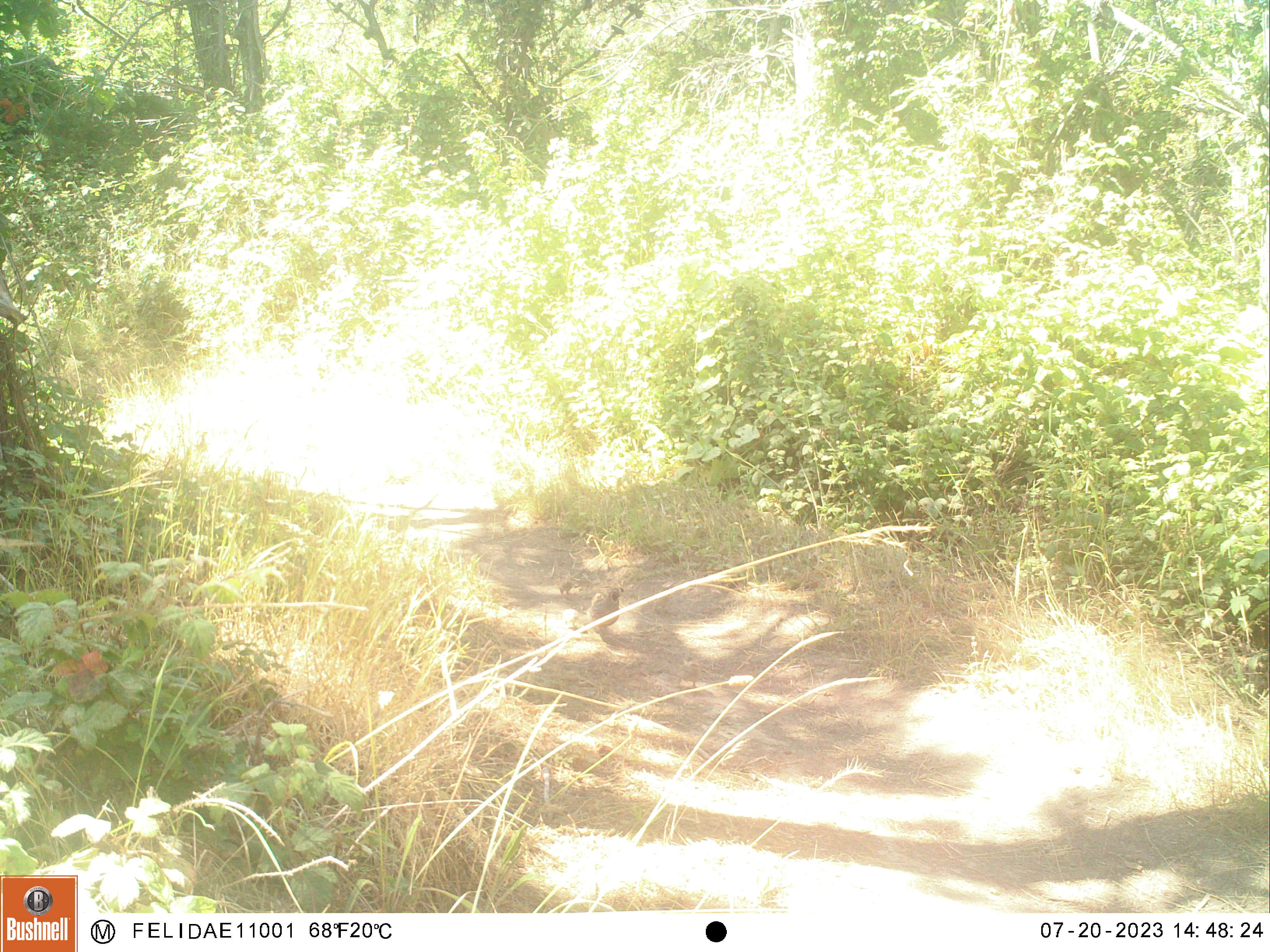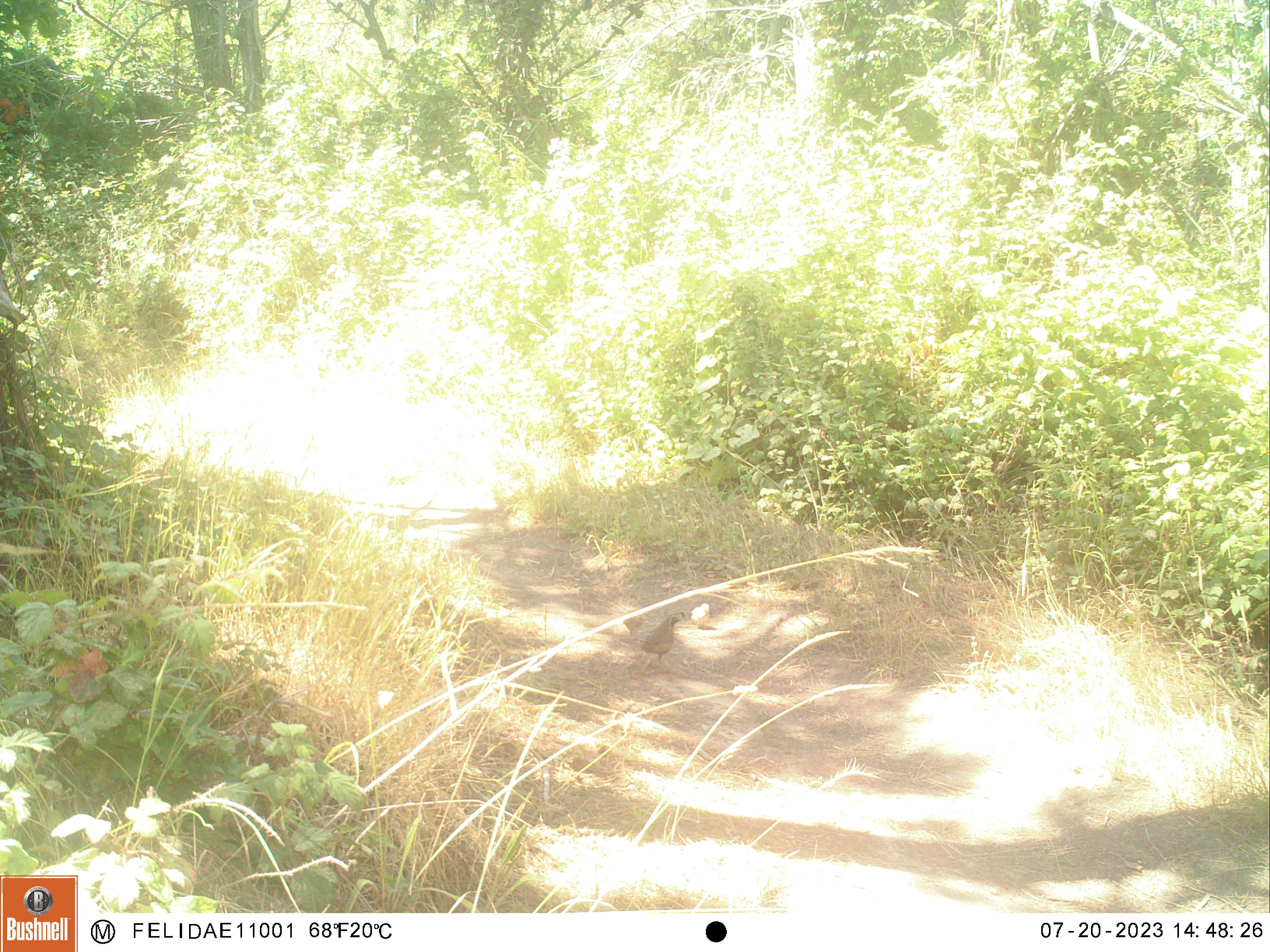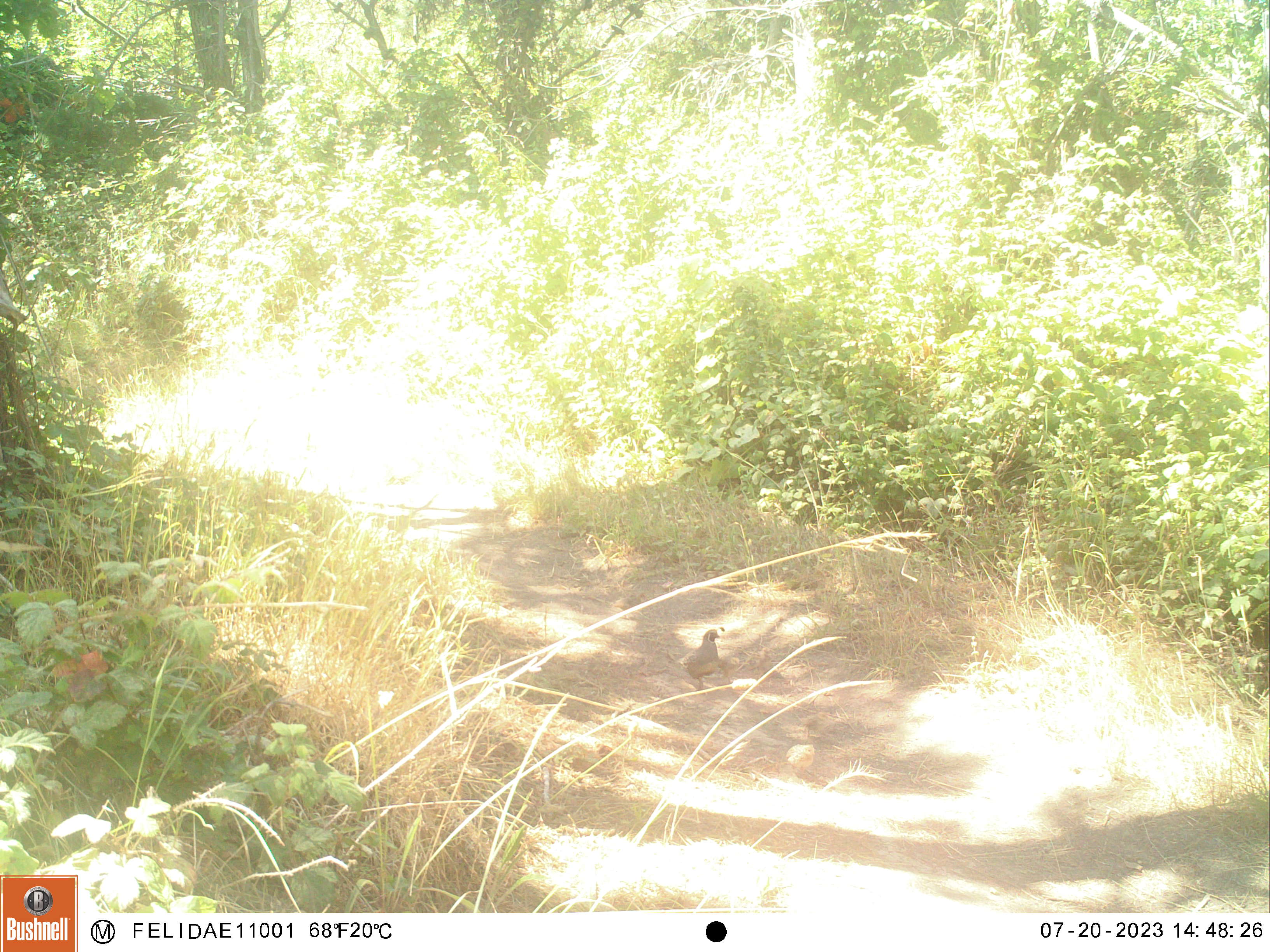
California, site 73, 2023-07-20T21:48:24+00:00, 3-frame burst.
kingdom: Animalia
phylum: Chordata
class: Aves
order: Galliformes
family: Odontophoridae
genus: Callipepla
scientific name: Callipepla californica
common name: california quail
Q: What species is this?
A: California quail (Callipepla californica).